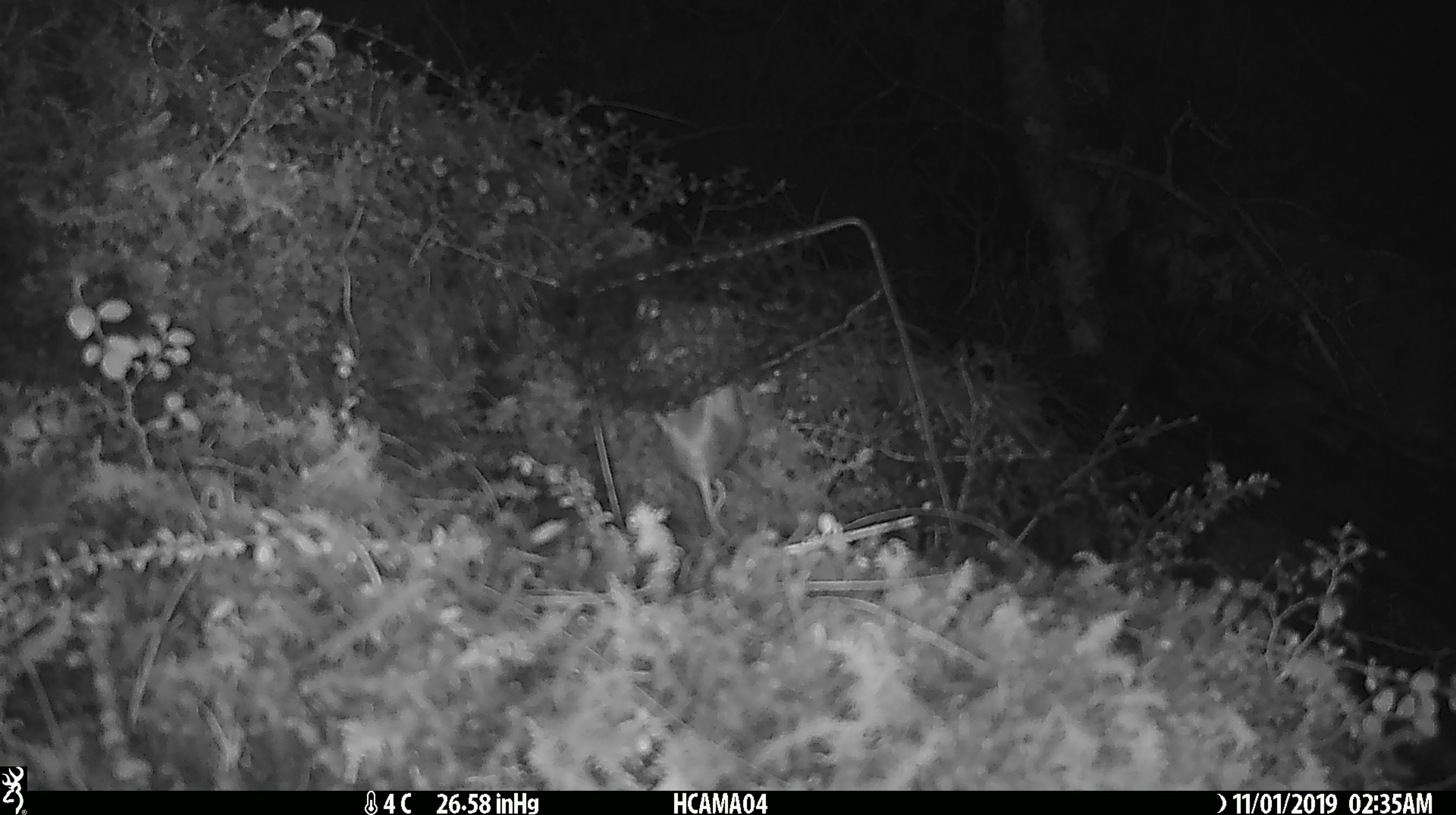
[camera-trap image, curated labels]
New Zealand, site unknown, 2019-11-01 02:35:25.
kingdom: Animalia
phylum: Chordata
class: Mammalia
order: Rodentia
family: Muridae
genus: Mus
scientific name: Mus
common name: mouse